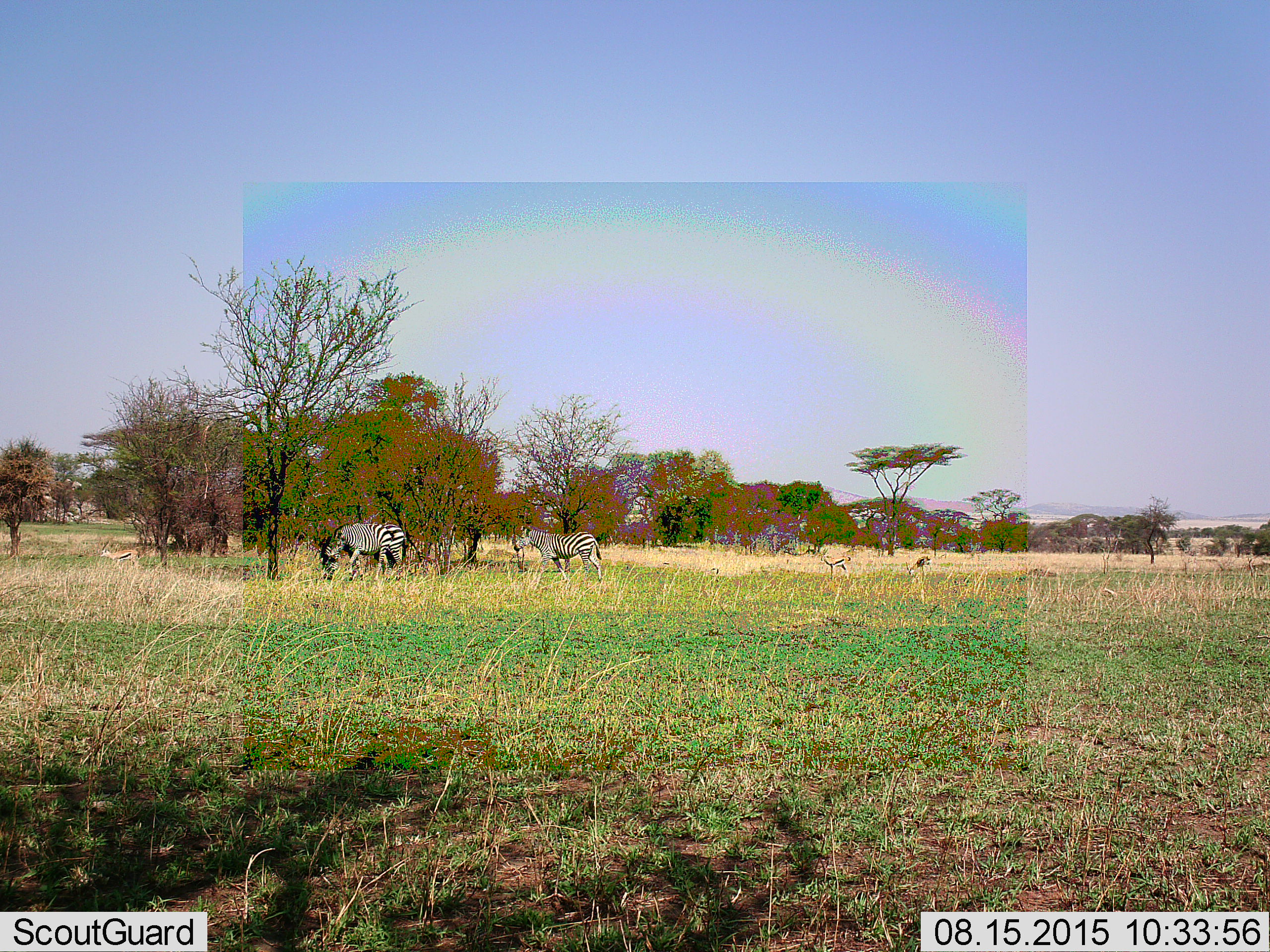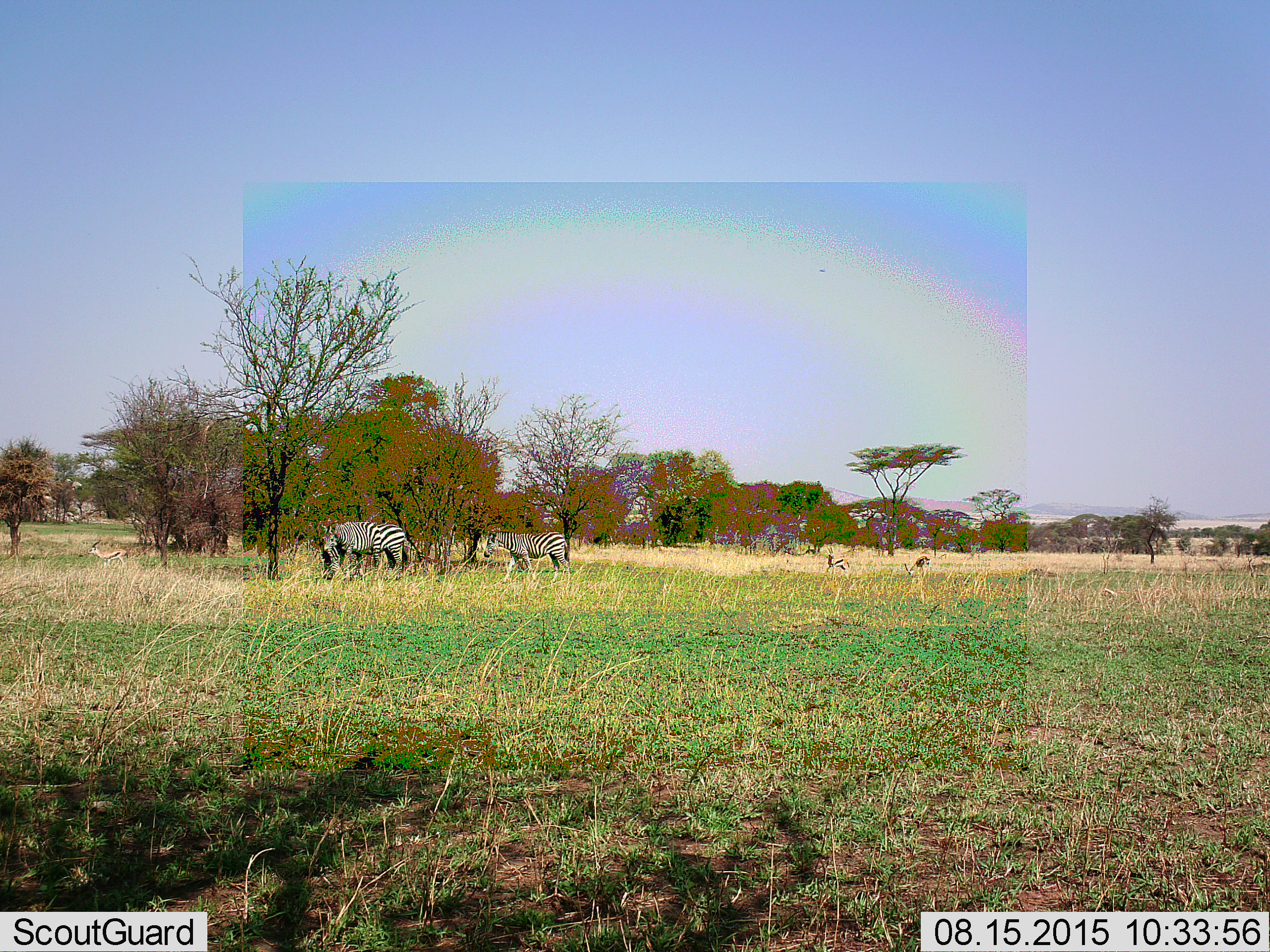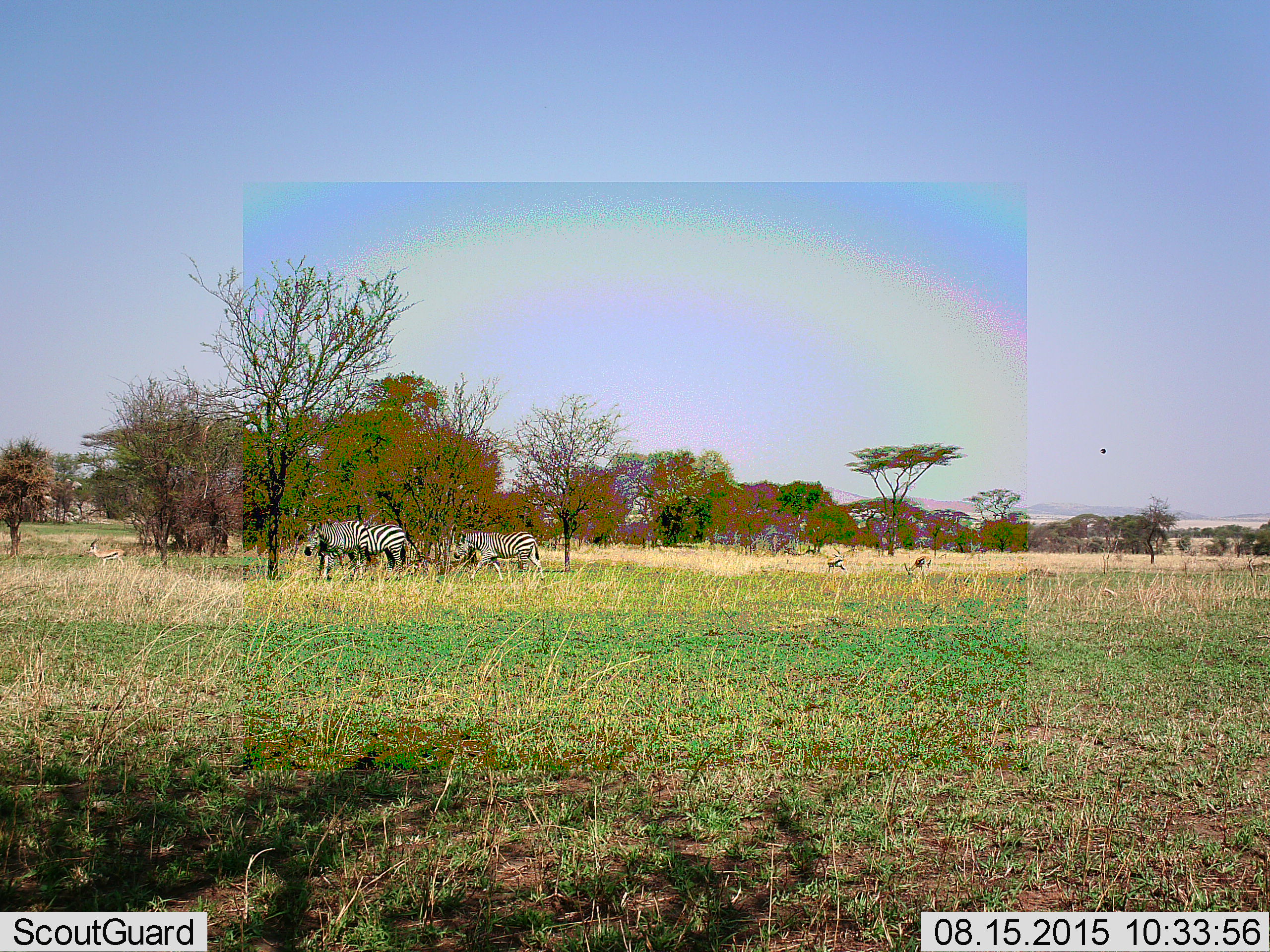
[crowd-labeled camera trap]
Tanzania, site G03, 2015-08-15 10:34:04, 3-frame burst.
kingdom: Animalia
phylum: Chordata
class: Mammalia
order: Artiodactyla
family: Bovidae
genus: Eudorcas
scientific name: Eudorcas thomsonii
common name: thomson's gazelle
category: gazellethomsons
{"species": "gazellethomsons (thomson's gazelle) (Eudorcas thomsonii)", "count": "3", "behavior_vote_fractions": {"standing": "77%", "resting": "0%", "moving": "54%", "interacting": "0%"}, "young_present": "0%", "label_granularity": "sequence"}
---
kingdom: Animalia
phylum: Chordata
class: Mammalia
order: Perissodactyla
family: Equidae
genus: Equus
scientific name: Equus quagga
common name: plains zebra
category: zebra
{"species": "zebra (plains zebra) (Equus quagga)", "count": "3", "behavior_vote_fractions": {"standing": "56%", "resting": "0%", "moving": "61%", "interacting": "0%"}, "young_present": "0%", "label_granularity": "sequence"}